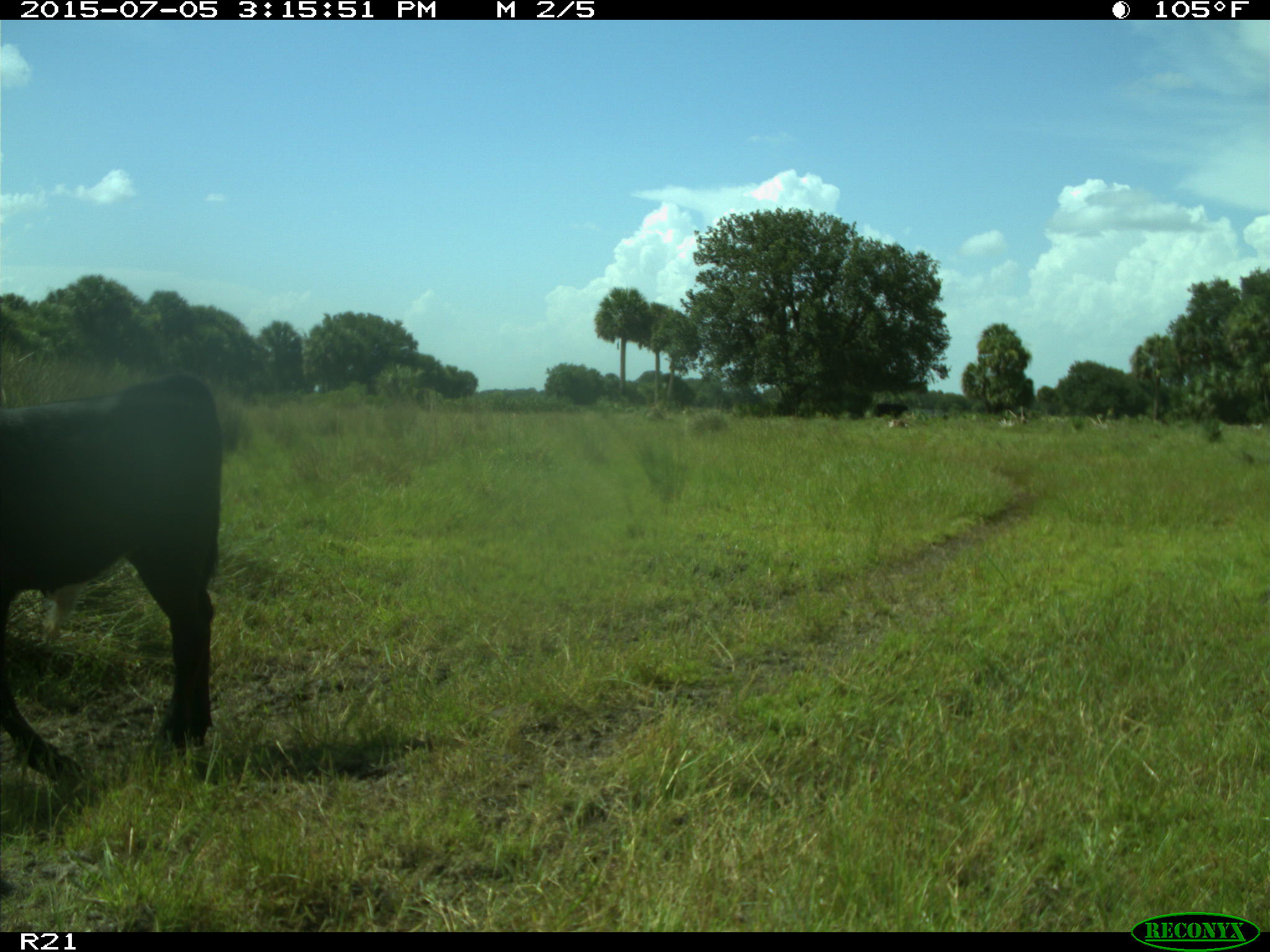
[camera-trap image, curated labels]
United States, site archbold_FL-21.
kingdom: Animalia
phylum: Chordata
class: Mammalia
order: Artiodactyla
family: Bovidae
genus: Bos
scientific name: Bos taurus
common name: domestic cow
Bos taurus (domestic cow).